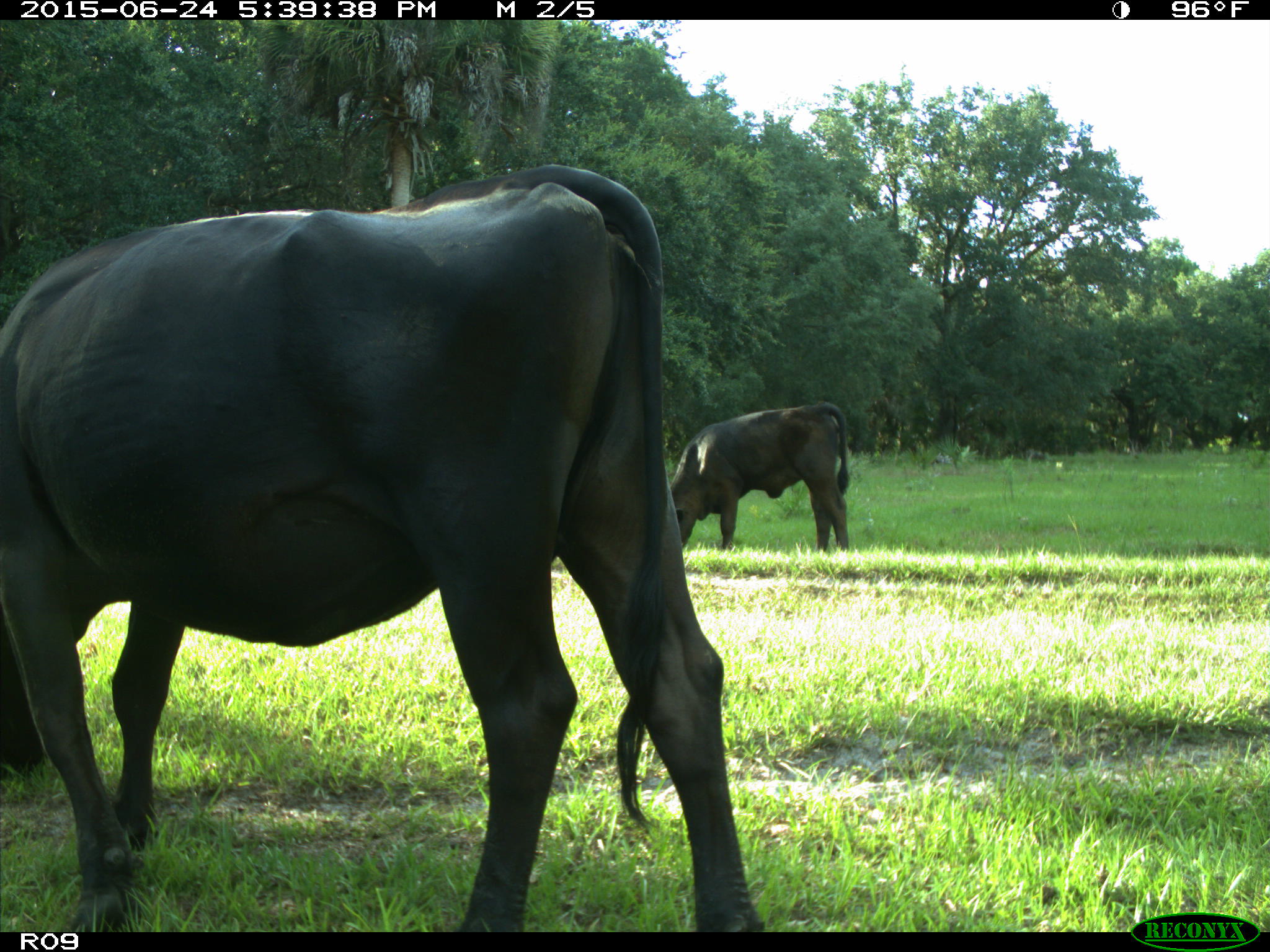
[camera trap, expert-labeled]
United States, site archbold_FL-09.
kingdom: Animalia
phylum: Chordata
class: Mammalia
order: Artiodactyla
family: Bovidae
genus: Bos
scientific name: Bos taurus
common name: domestic cow